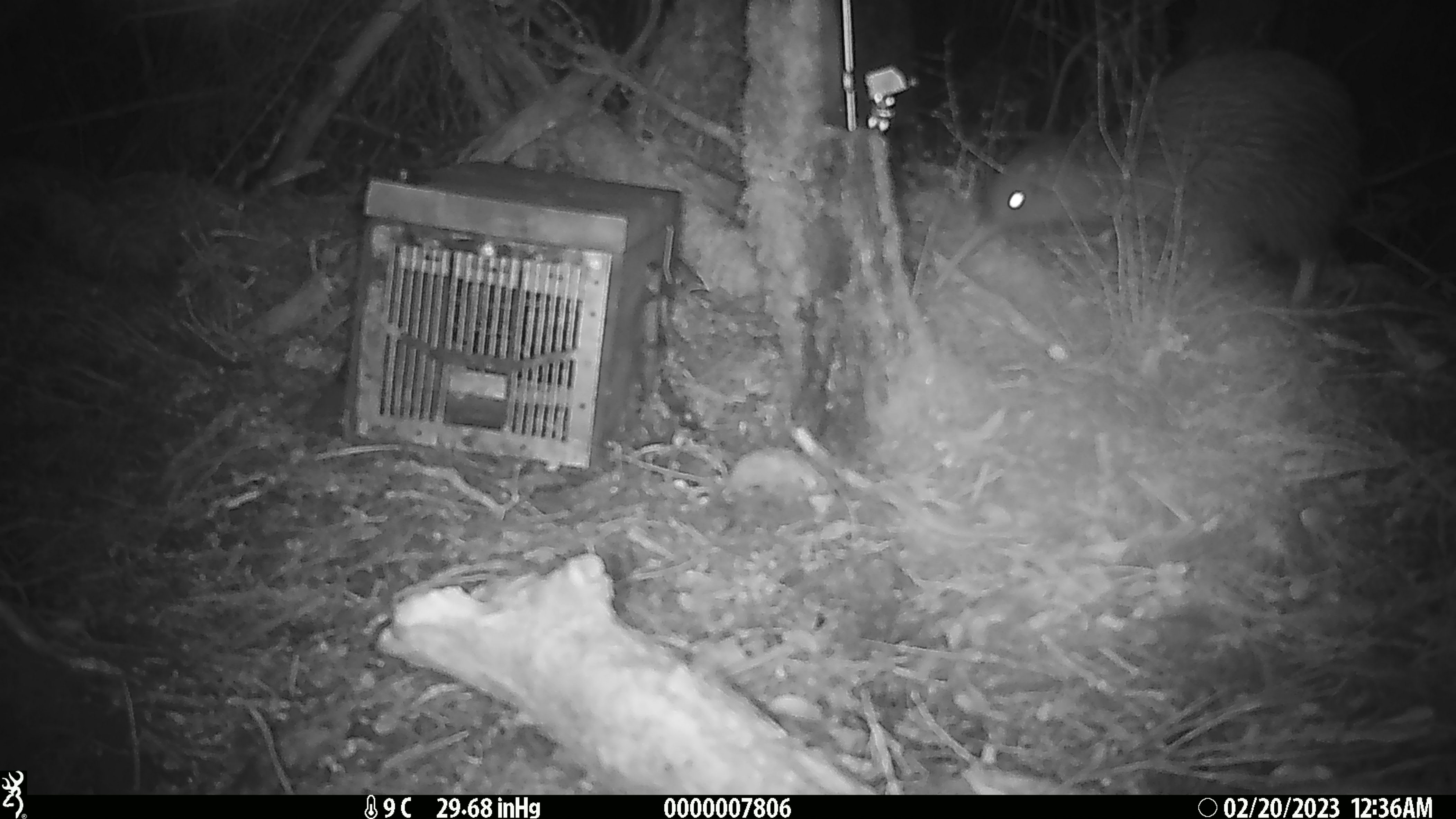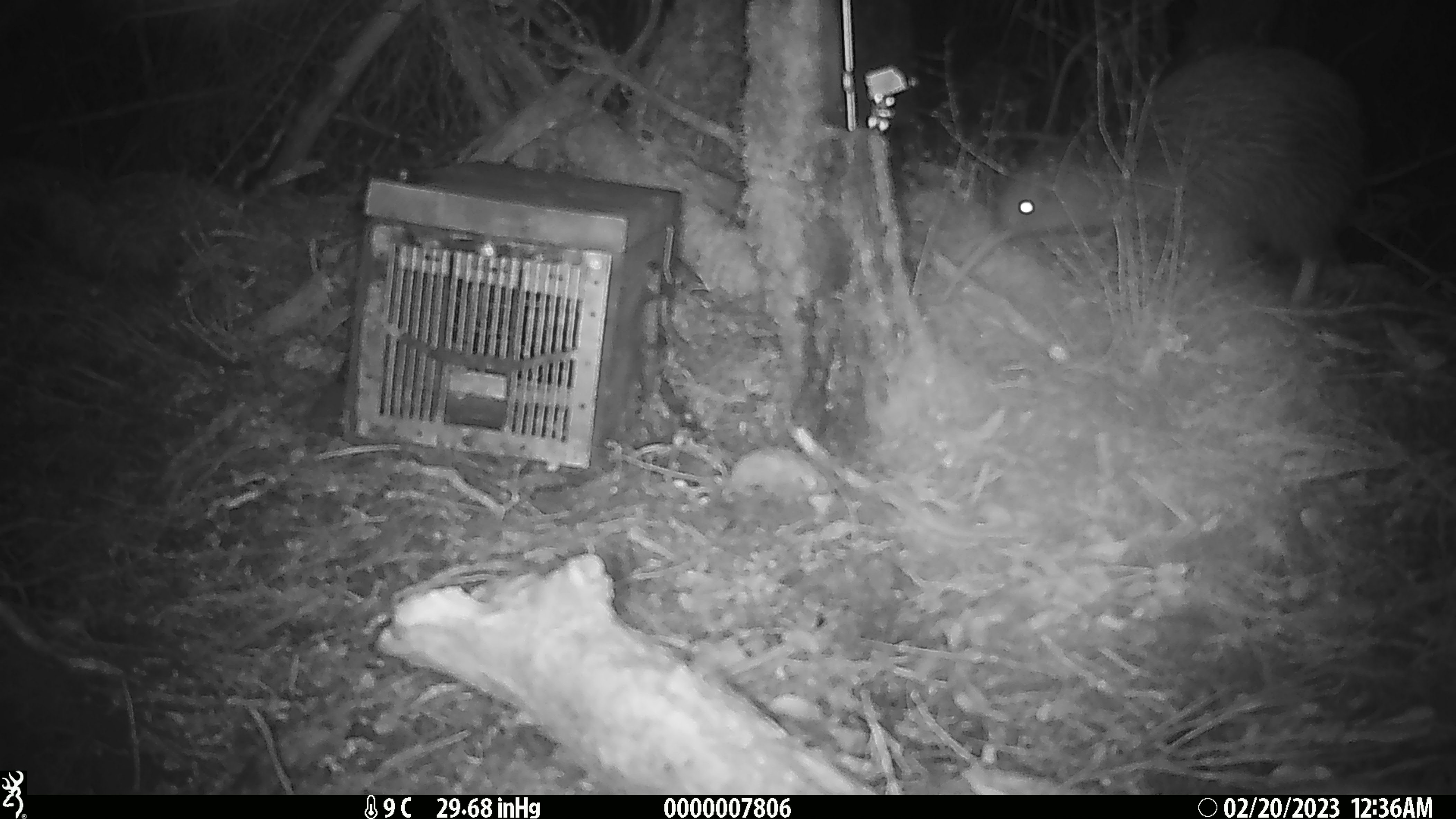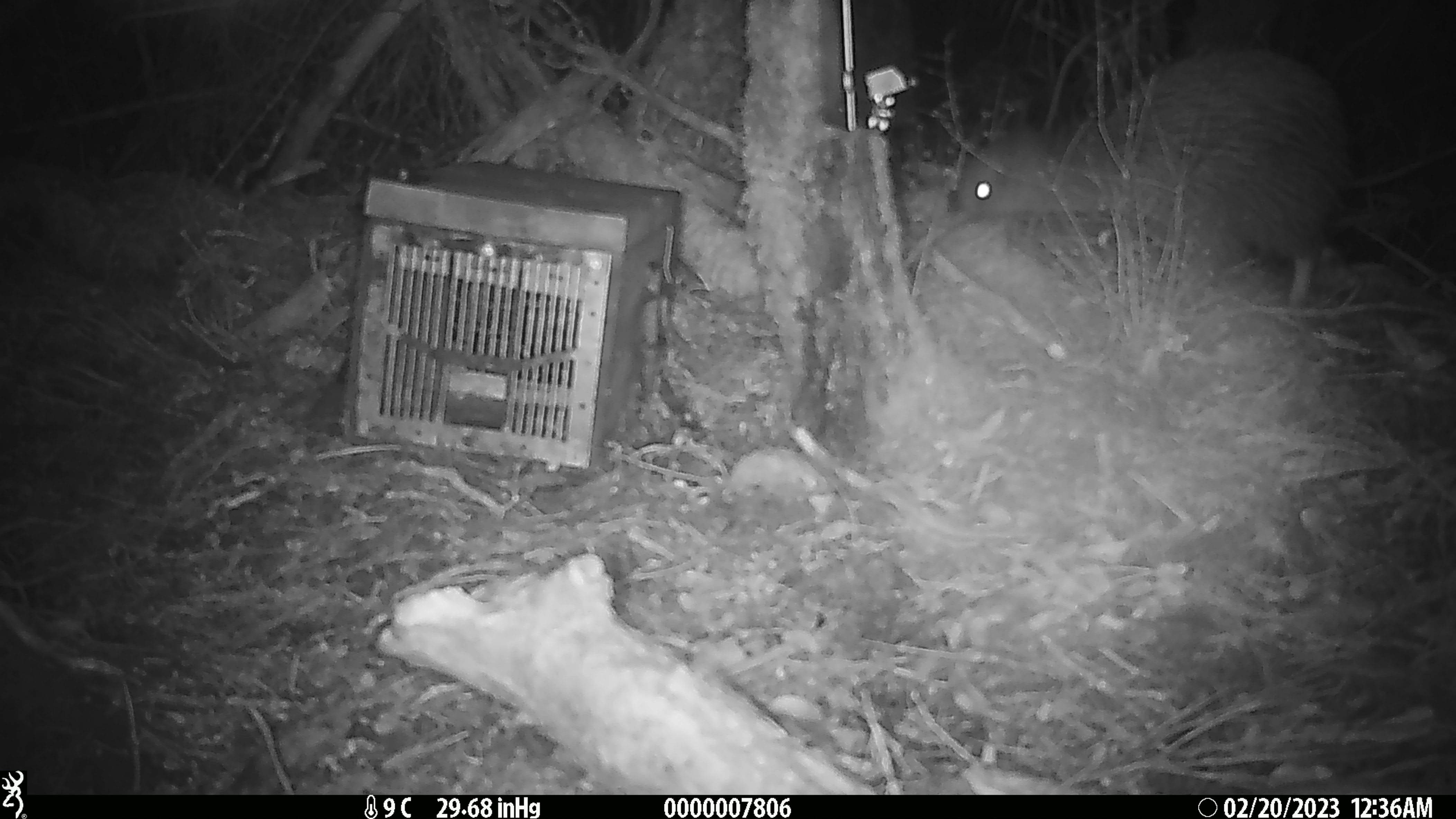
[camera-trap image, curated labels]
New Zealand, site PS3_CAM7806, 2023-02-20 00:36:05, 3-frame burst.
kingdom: Animalia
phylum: Chordata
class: Aves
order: Apterygiformes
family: Apterygidae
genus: Apteryx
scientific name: Apteryx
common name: kiwi